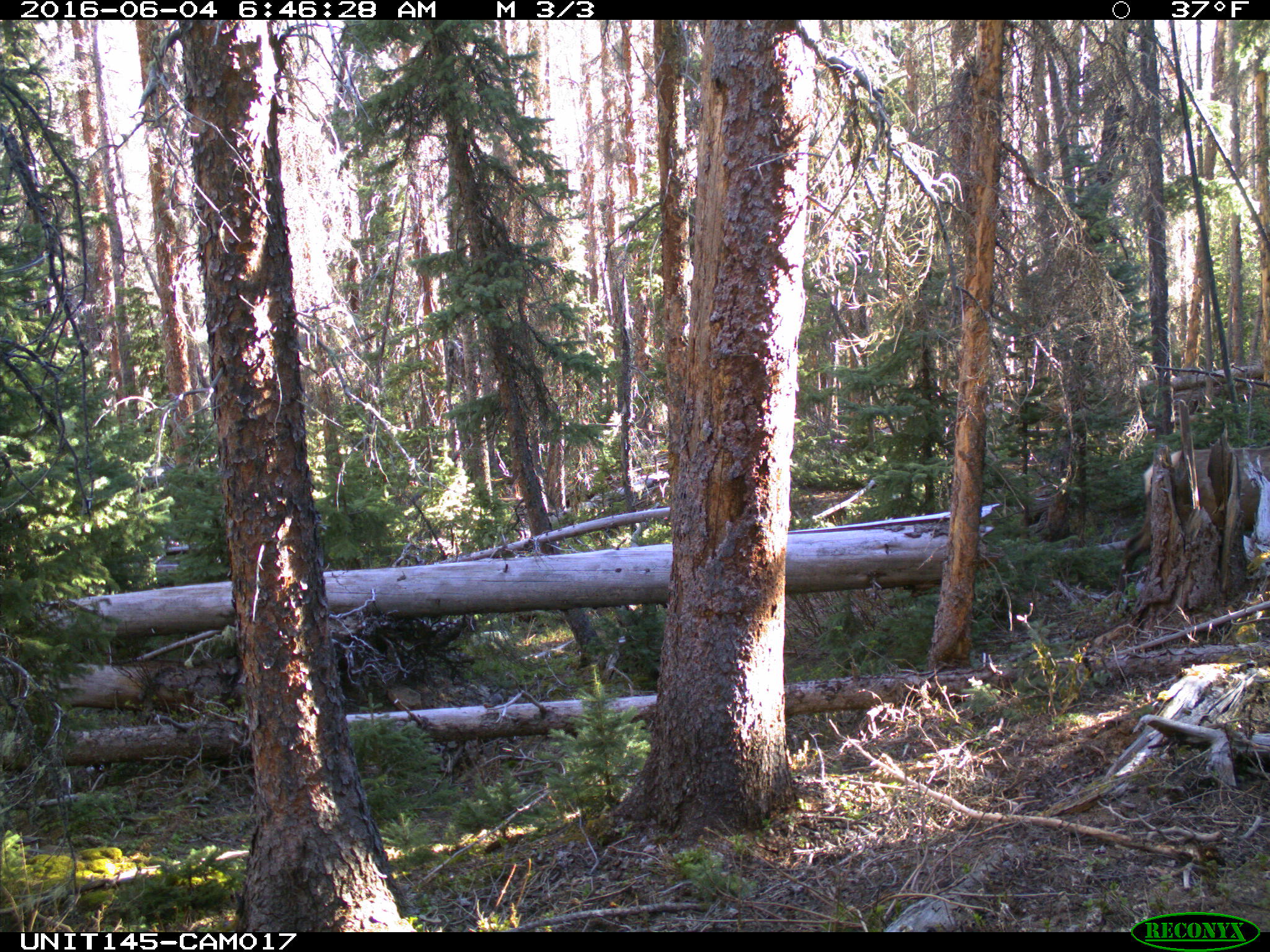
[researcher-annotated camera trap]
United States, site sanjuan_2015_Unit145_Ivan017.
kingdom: Animalia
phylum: Chordata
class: Mammalia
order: Artiodactyla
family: Cervidae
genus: Cervus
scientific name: Cervus elaphus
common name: red deer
Cervus elaphus (red deer).